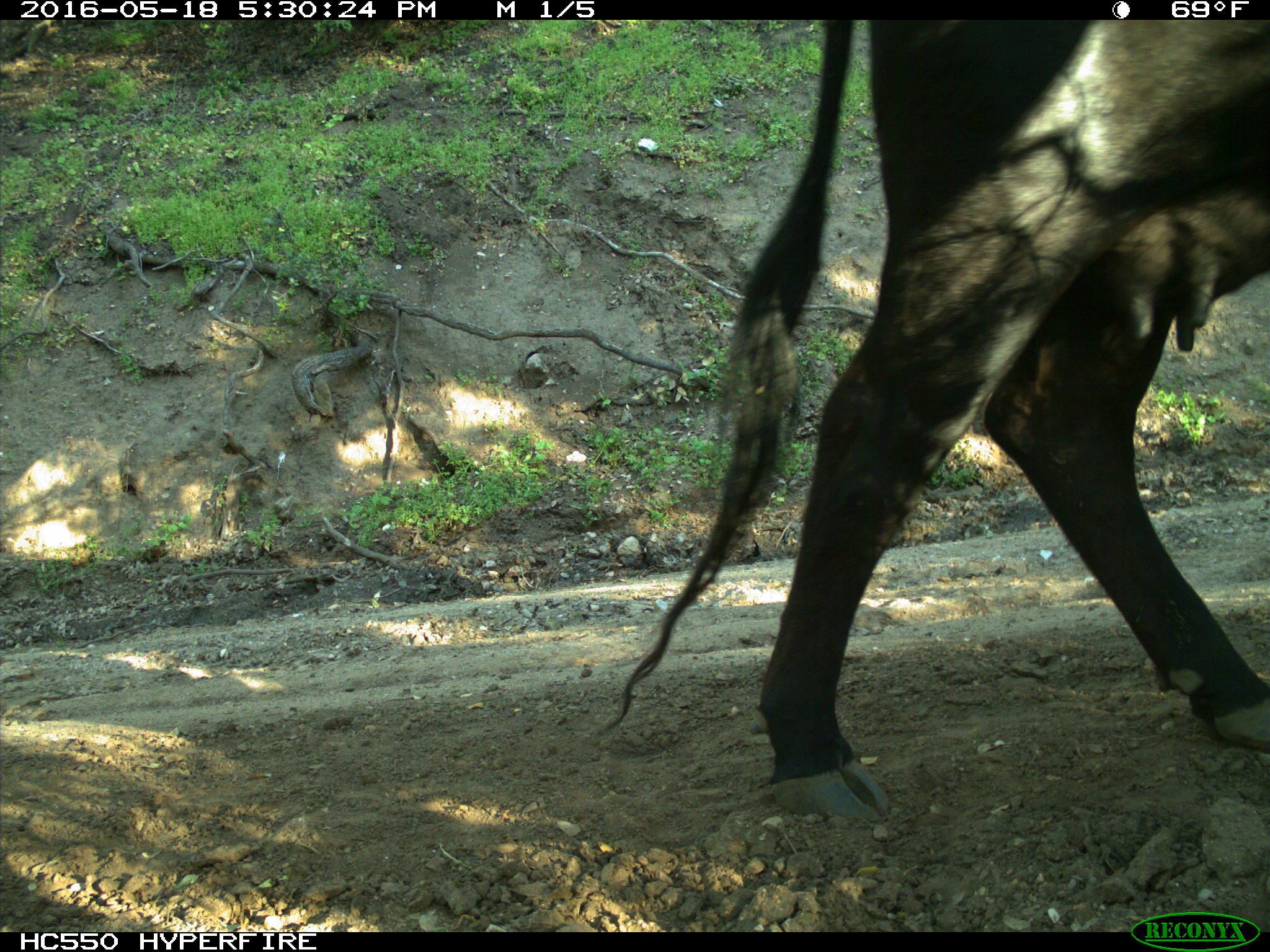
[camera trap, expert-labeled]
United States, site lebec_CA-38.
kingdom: Animalia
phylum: Chordata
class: Mammalia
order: Artiodactyla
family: Bovidae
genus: Bos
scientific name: Bos taurus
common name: domestic cow